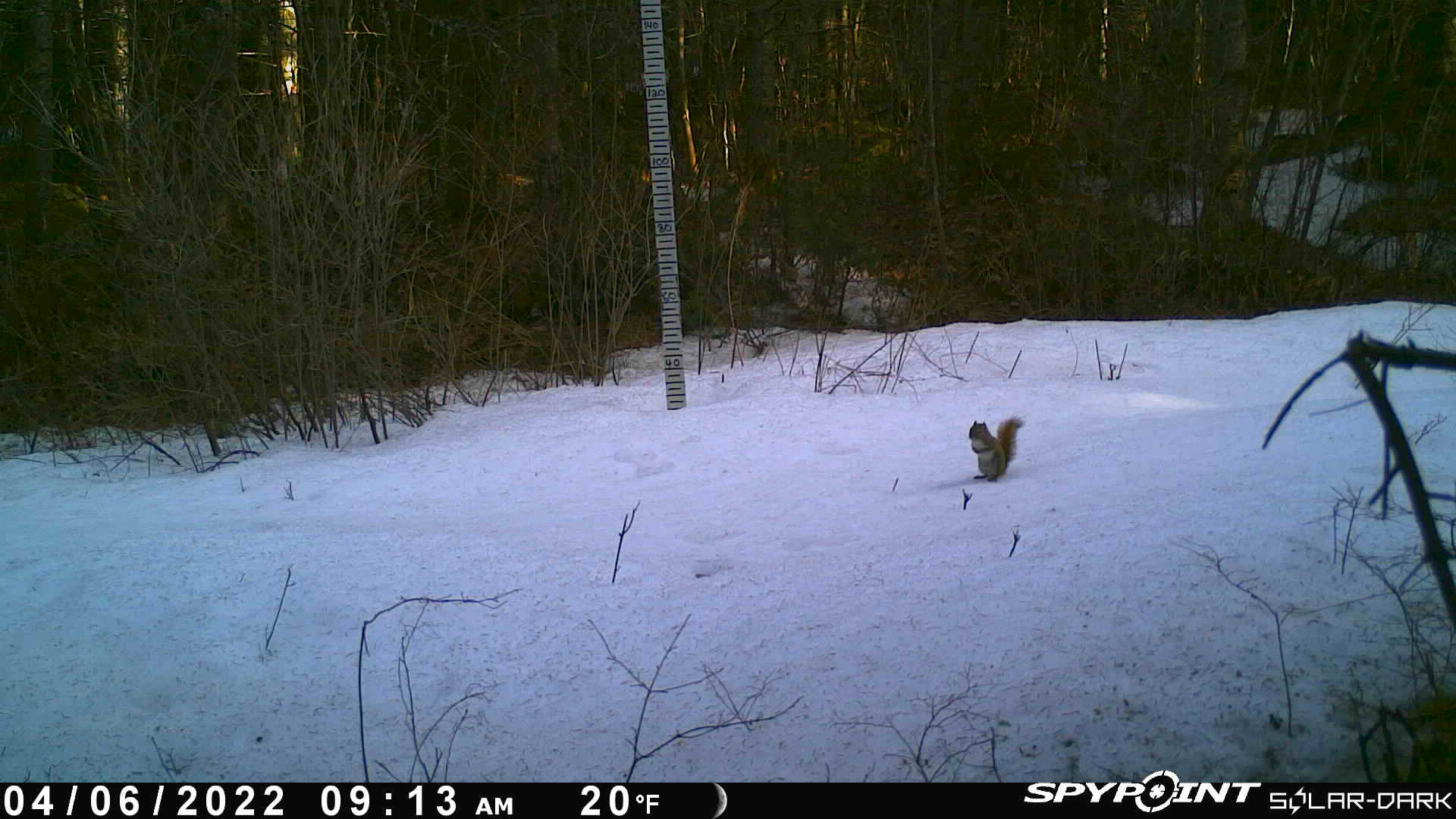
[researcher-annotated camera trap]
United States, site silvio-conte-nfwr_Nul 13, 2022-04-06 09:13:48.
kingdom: Animalia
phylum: Chordata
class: Mammalia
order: Rodentia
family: Sciuridae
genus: Tamiasciurus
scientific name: Tamiasciurus hudsonicus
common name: red squirrel